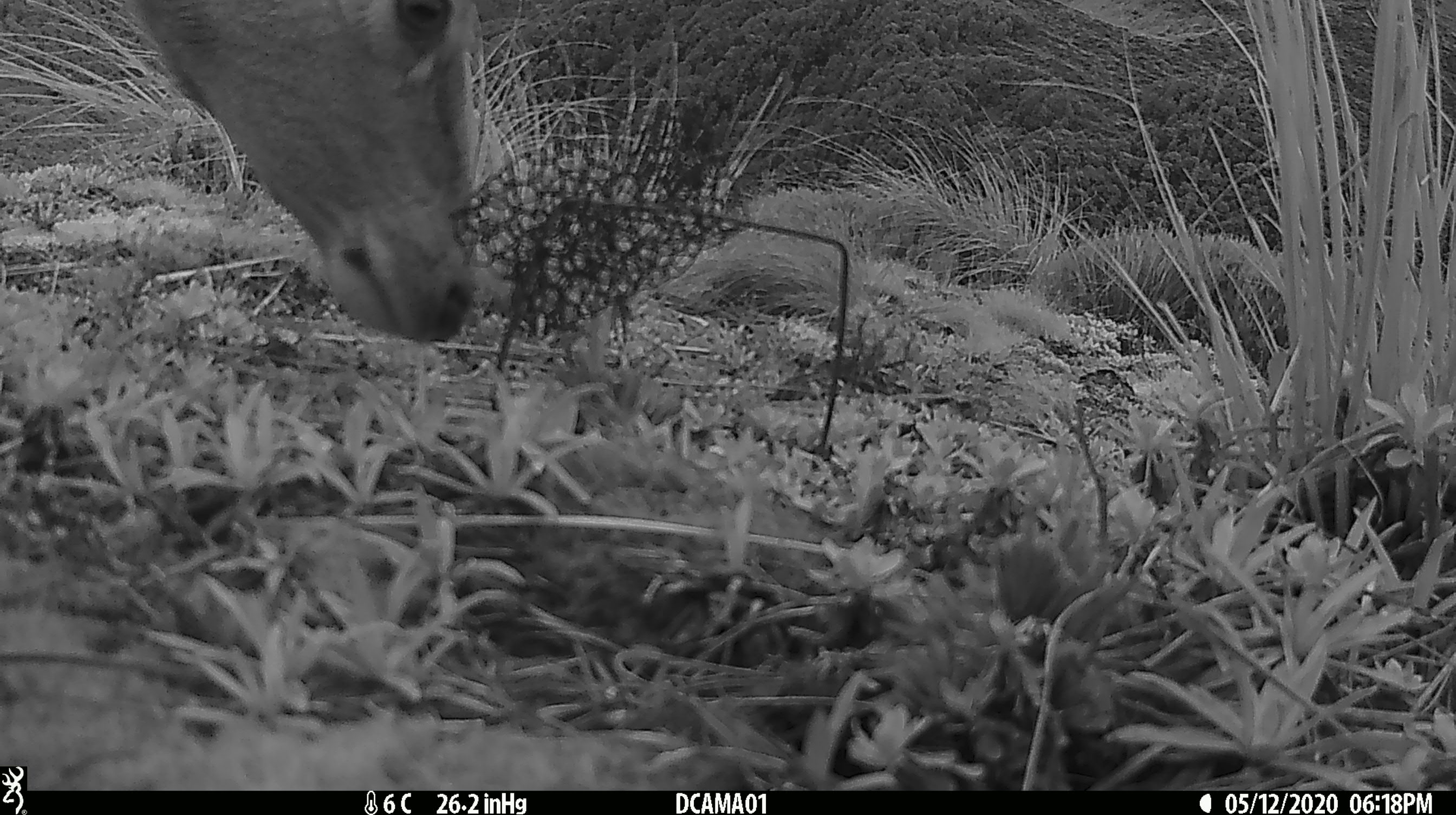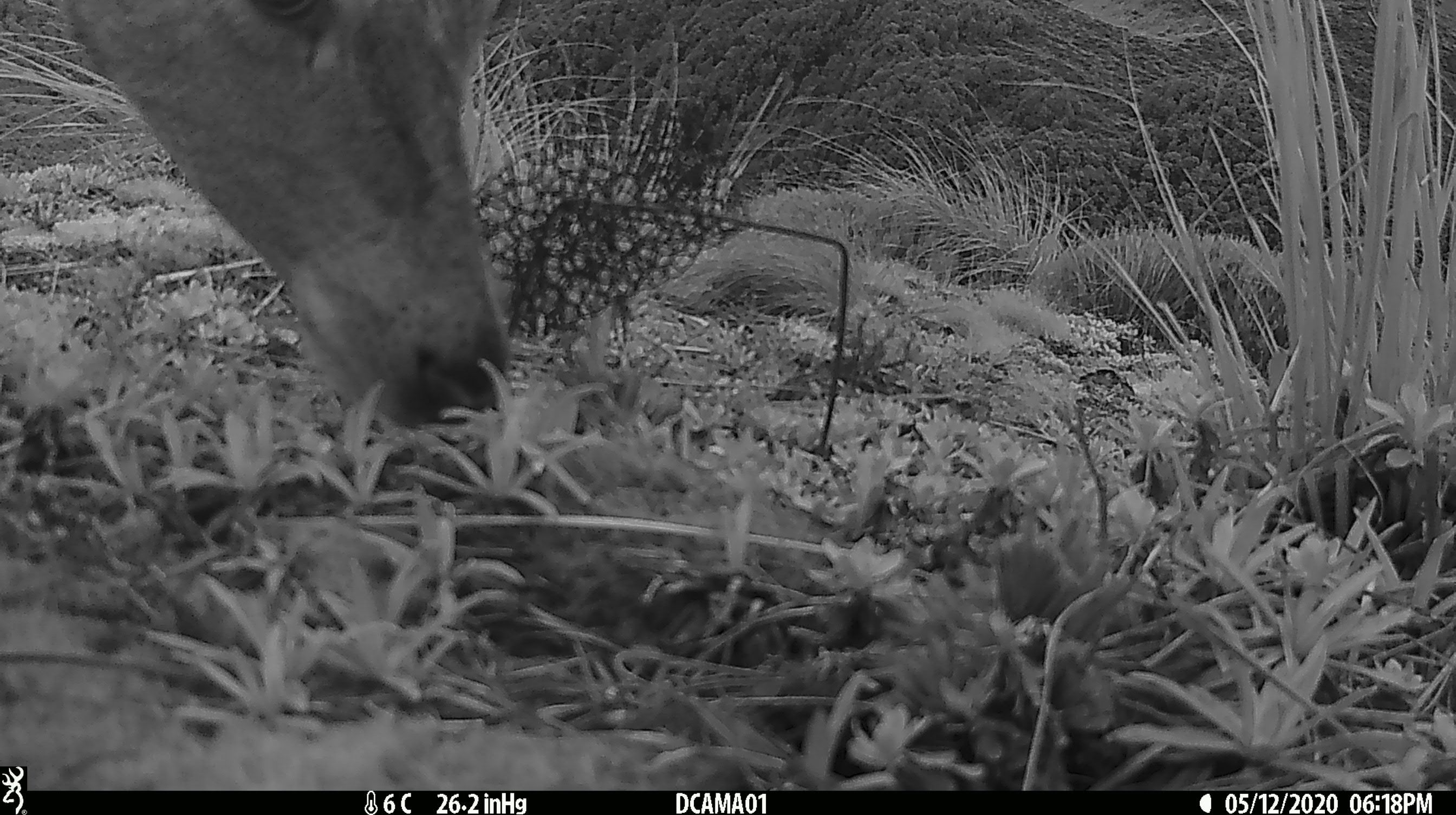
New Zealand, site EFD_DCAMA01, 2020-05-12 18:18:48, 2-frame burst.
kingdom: Animalia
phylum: Chordata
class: Mammalia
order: Artiodactyla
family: Cervidae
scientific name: Cervidae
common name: deer